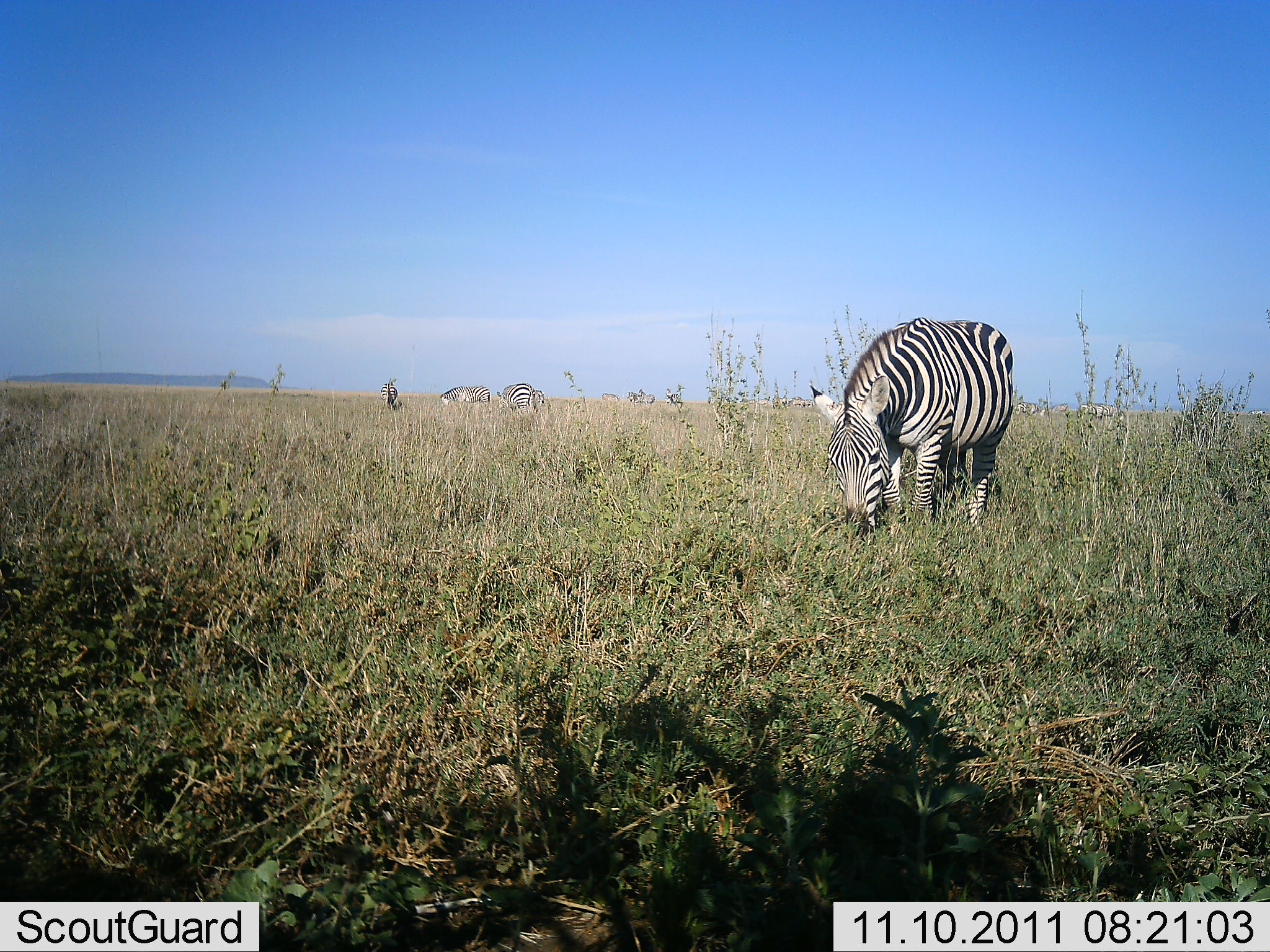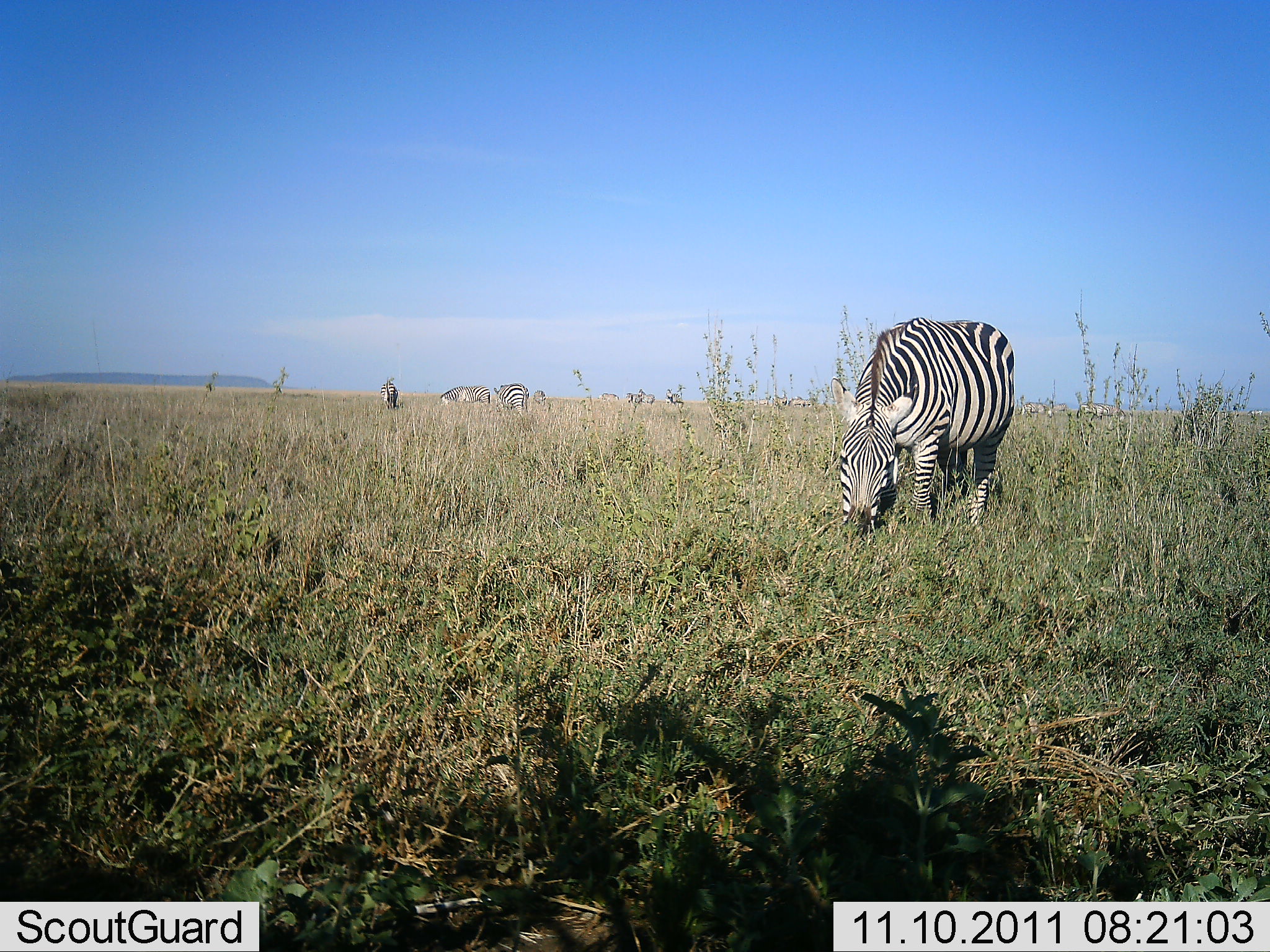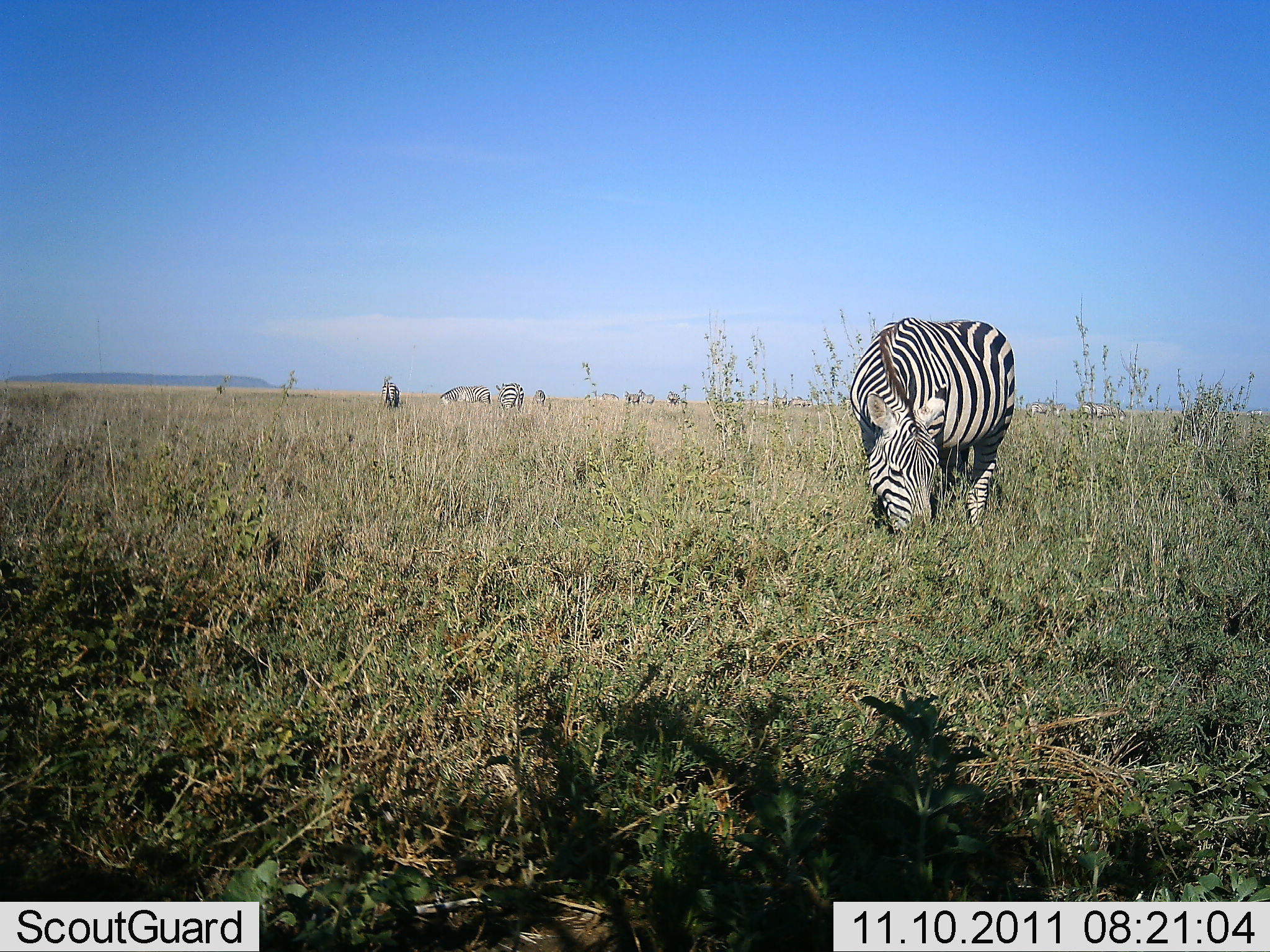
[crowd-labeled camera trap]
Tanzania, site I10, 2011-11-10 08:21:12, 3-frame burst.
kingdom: Animalia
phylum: Chordata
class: Mammalia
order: Perissodactyla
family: Equidae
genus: Equus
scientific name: Equus quagga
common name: plains zebra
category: zebra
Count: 4.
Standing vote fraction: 43%.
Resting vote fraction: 0%.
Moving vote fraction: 0%.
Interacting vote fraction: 0%.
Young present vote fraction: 0%.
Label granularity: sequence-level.